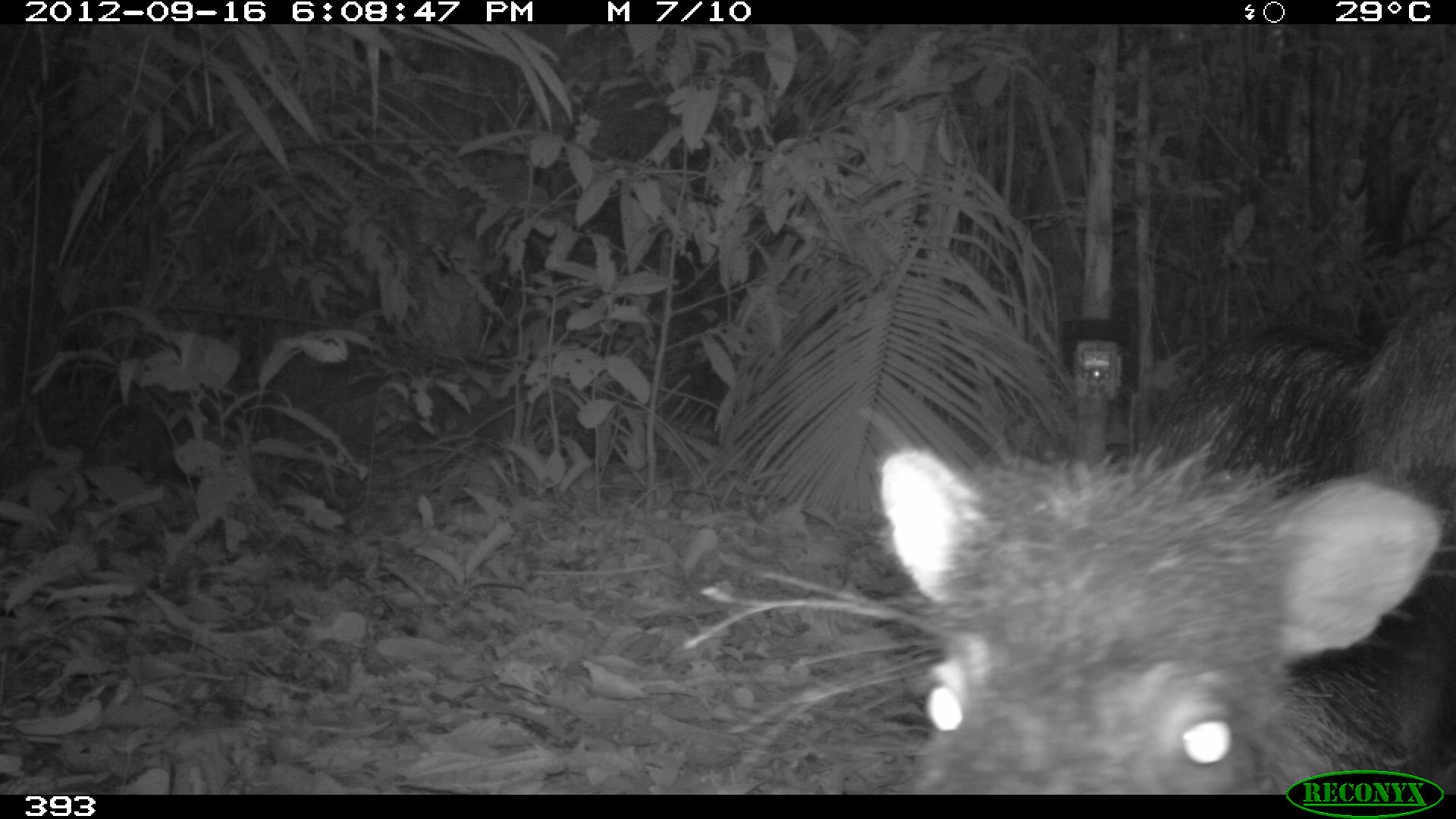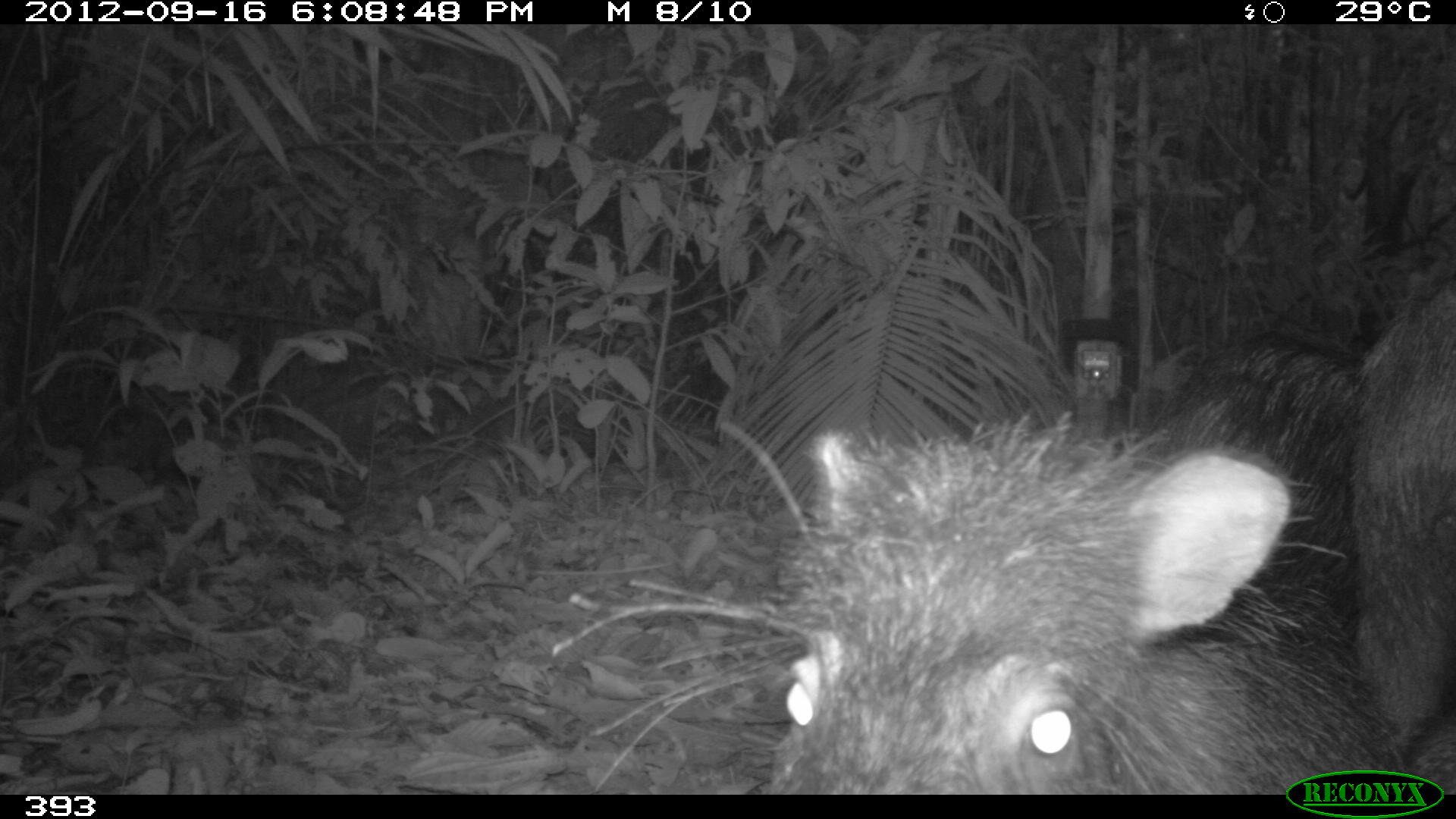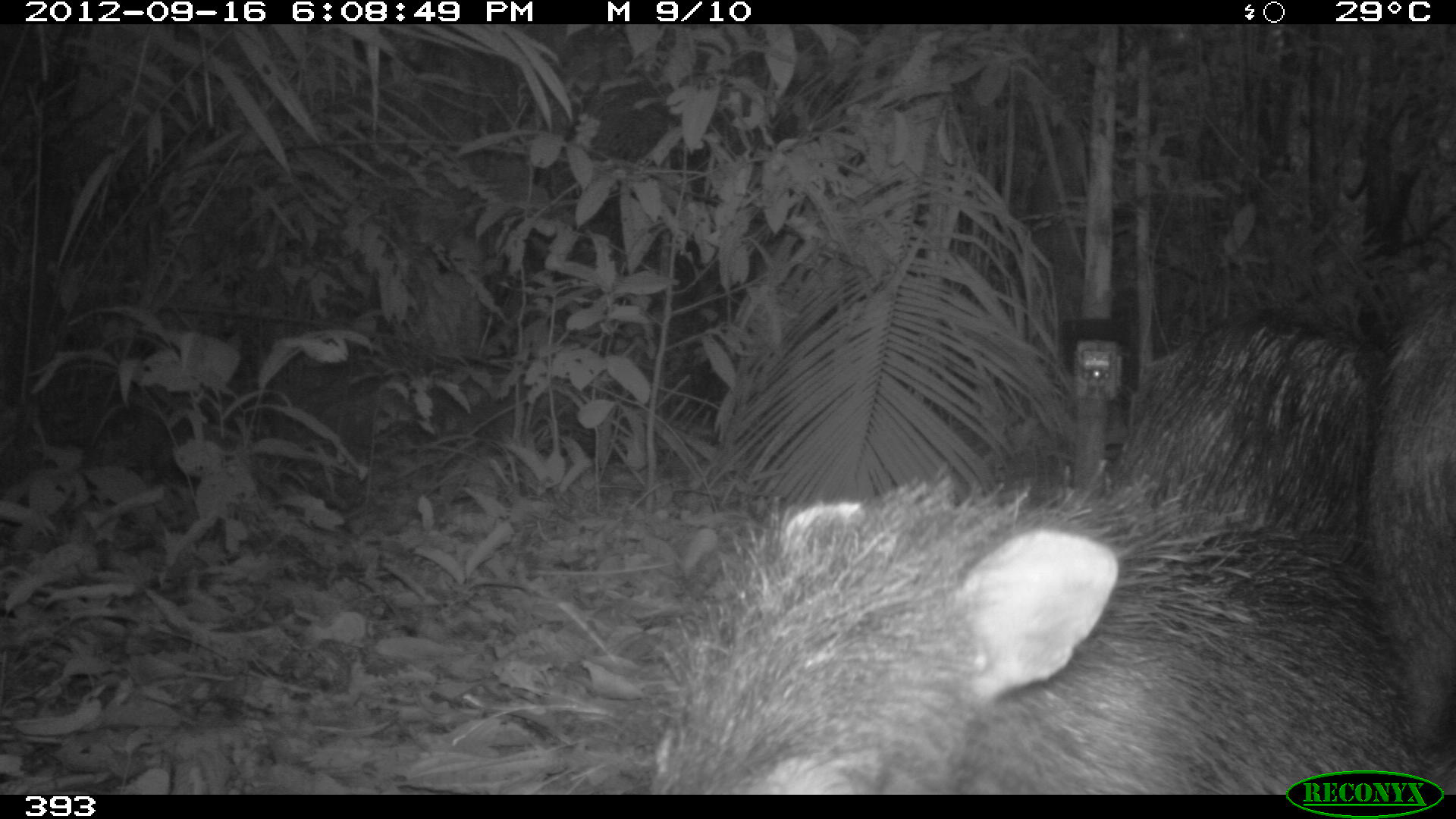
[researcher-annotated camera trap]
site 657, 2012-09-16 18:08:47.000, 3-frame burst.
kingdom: Animalia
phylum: Chordata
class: Mammalia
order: Artiodactyla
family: Tayassuidae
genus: Tayassu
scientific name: Tayassu pecari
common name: white-lipped peccary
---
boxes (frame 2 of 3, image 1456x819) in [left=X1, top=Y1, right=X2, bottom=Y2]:
tayassu pecari: [left=549, top=388, right=1403, bottom=795]; [left=1118, top=323, right=1361, bottom=657]; [left=1345, top=267, right=1456, bottom=794]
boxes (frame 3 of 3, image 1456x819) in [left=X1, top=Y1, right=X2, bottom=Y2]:
tayassu pecari: [left=650, top=460, right=1417, bottom=795]; [left=1100, top=306, right=1377, bottom=571]; [left=1368, top=260, right=1456, bottom=750]